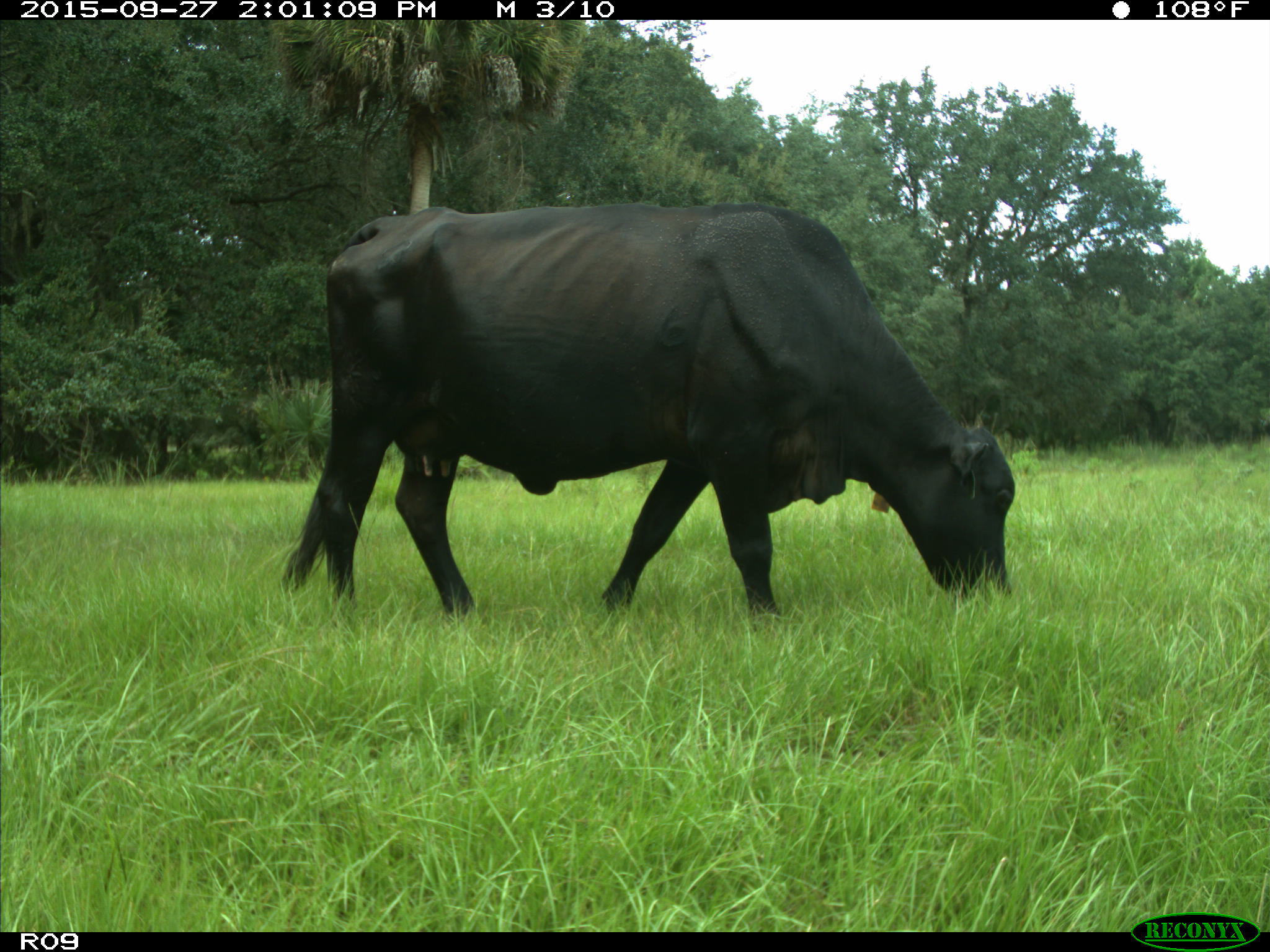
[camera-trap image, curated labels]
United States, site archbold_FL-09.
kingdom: Animalia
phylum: Chordata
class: Mammalia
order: Artiodactyla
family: Bovidae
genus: Bos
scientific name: Bos taurus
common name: domestic cow